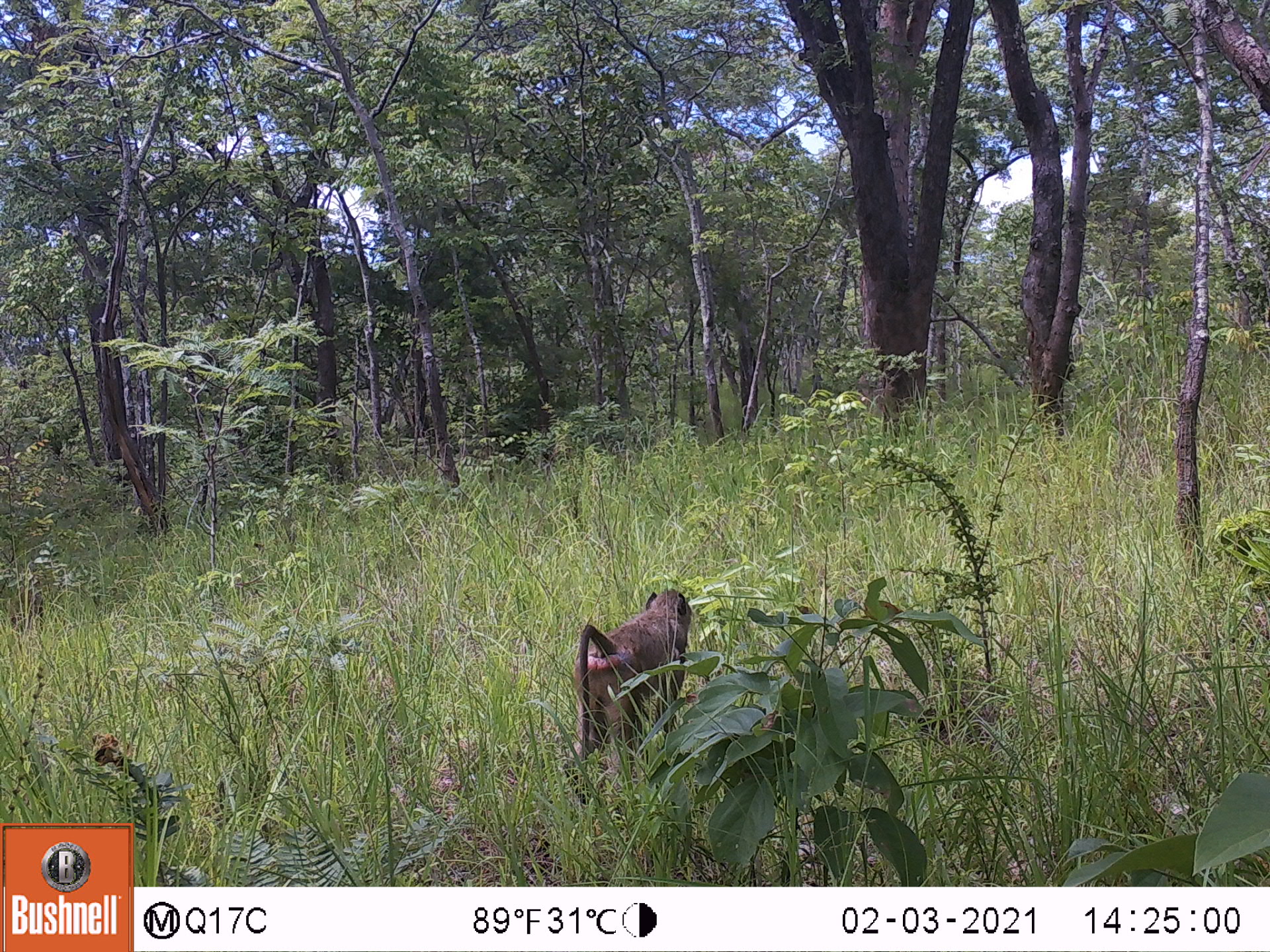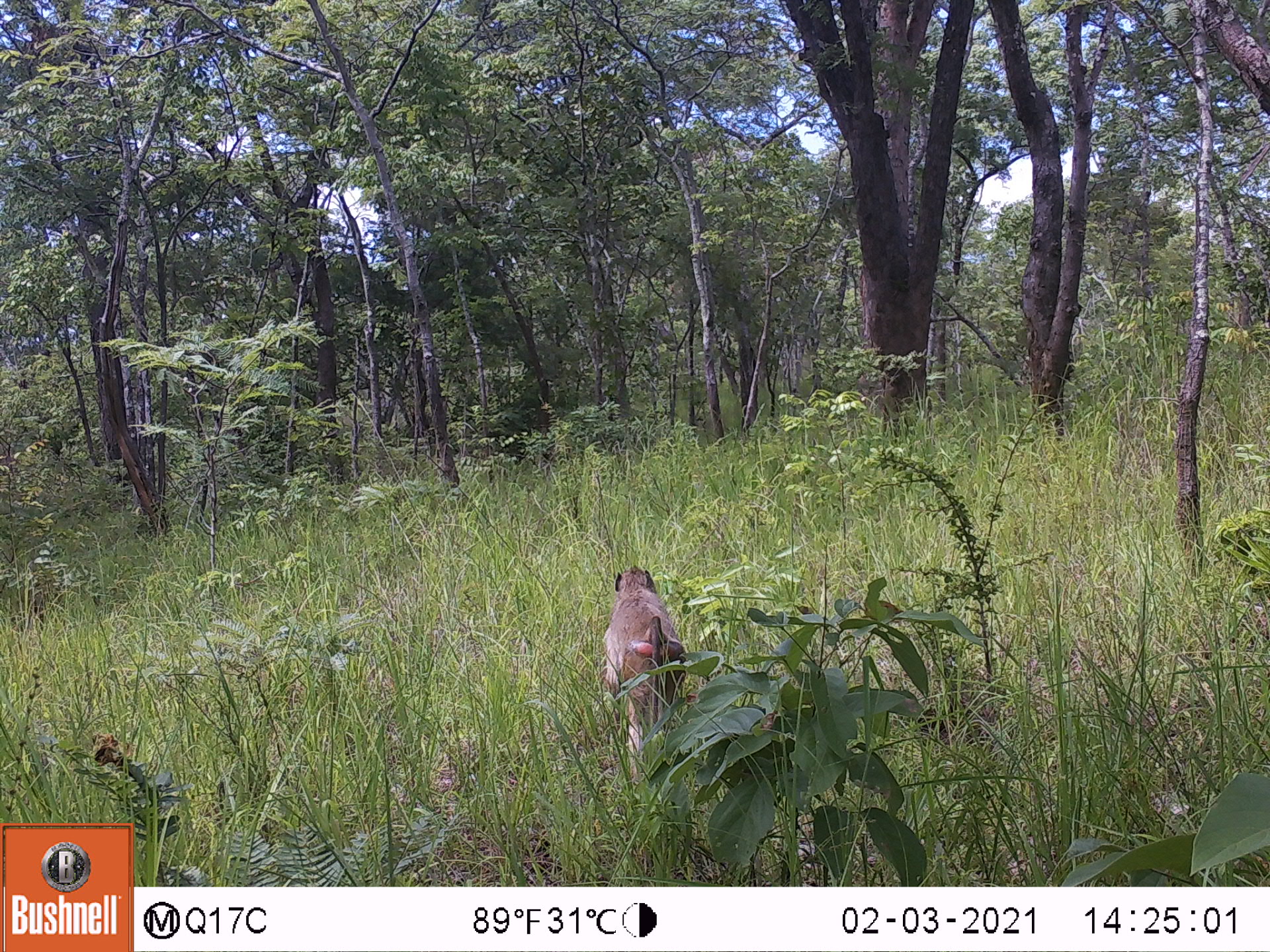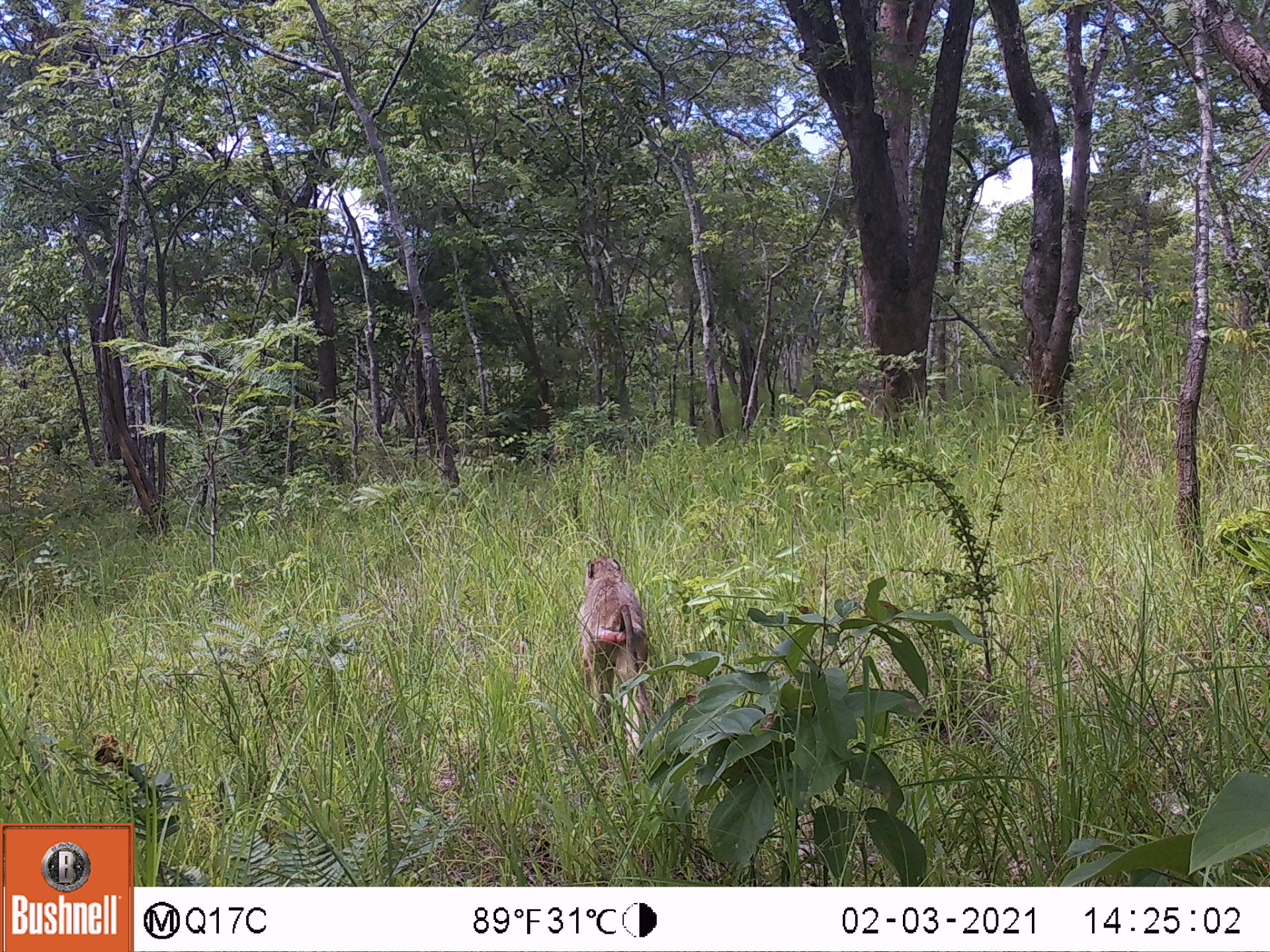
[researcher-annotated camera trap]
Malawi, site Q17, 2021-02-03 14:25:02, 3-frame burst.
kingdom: Animalia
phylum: Chordata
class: Mammalia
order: Primates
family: Cercopithecidae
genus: Papio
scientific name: Papio cynocephalus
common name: yellow baboon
Yellow baboon (Papio cynocephalus), count 1.